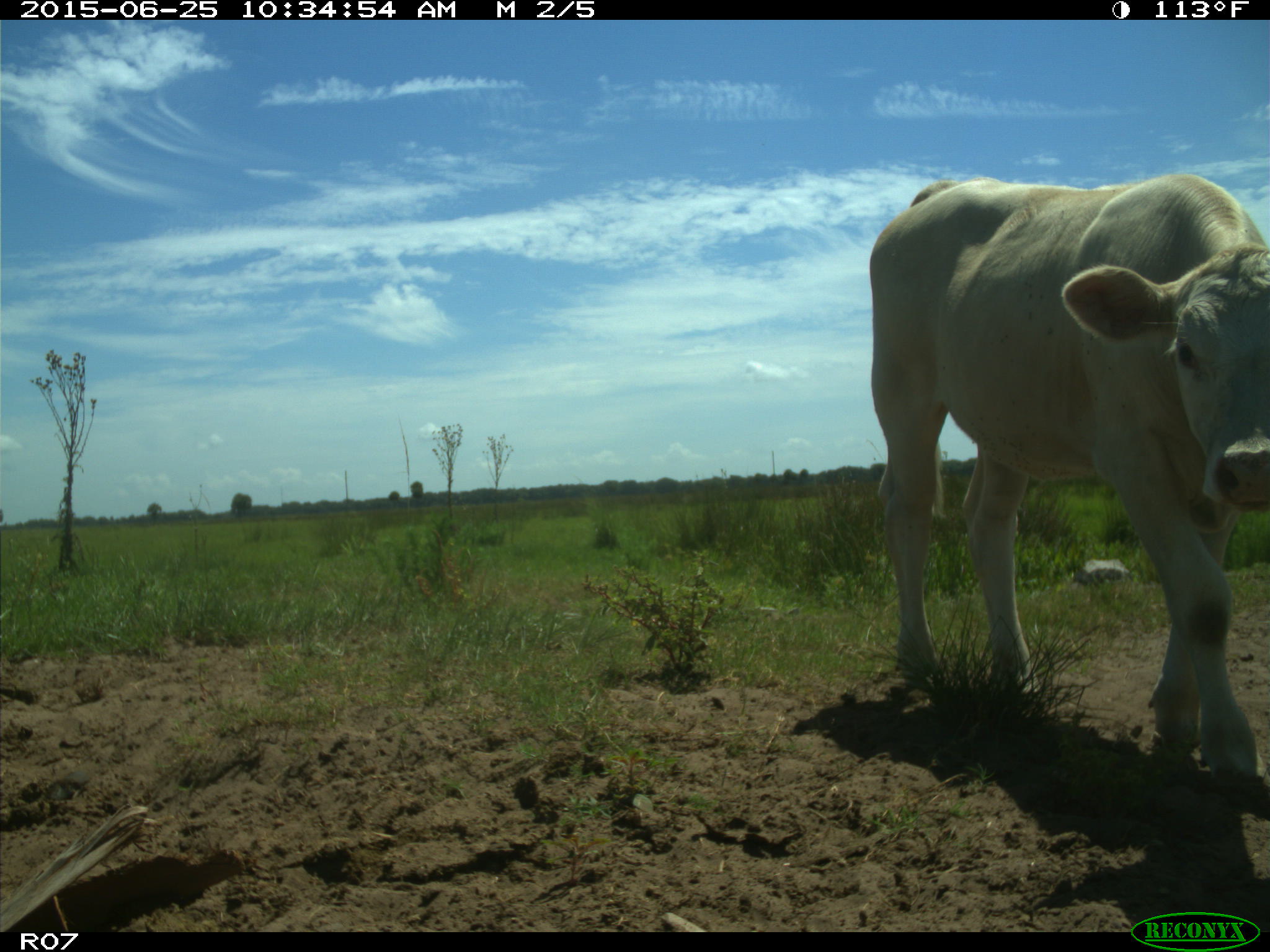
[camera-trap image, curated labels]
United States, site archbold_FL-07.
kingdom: Animalia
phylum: Chordata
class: Mammalia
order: Artiodactyla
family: Bovidae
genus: Bos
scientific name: Bos taurus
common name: domestic cow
Bos taurus (domestic cow).